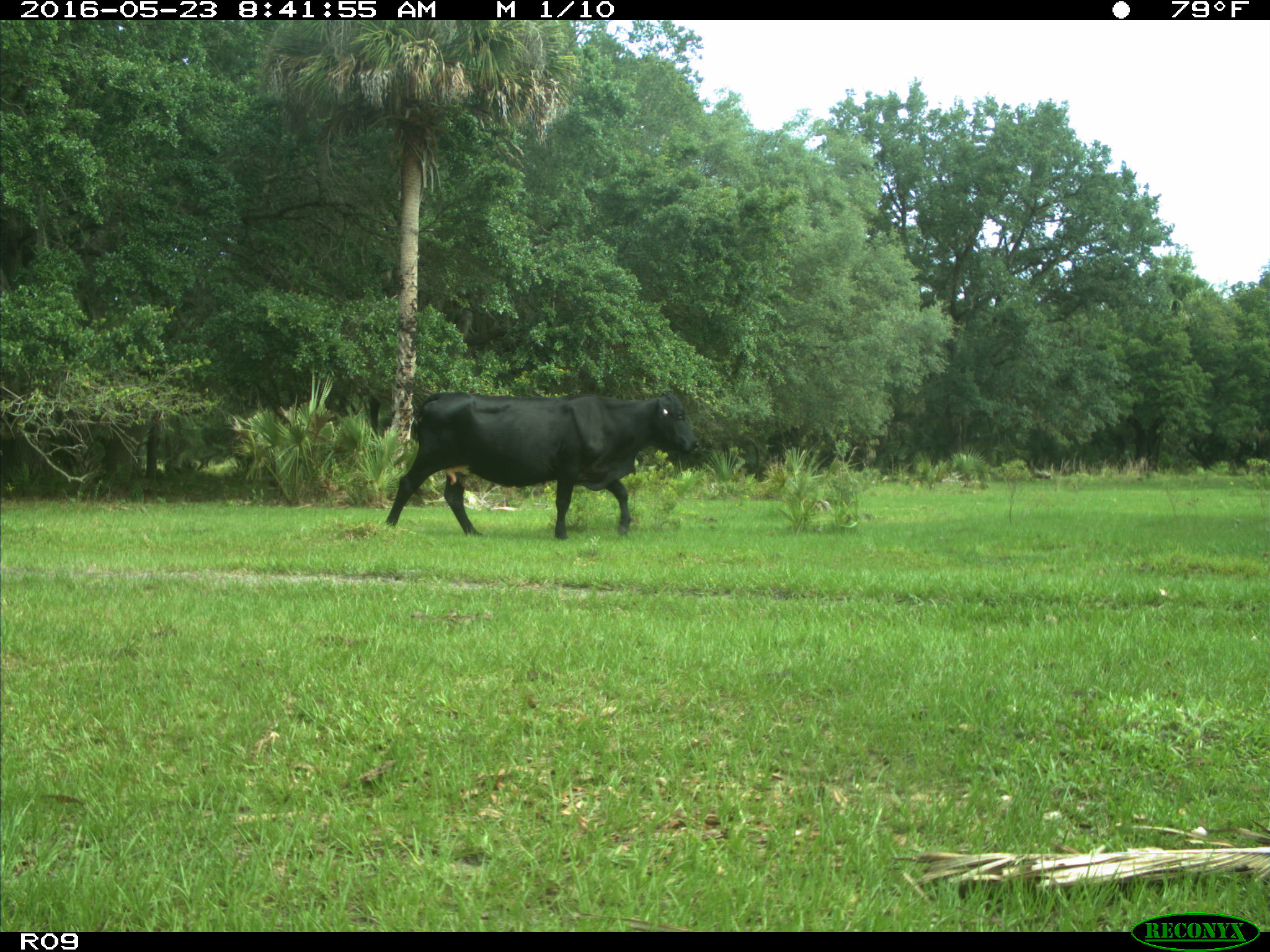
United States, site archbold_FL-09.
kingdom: Animalia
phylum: Chordata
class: Mammalia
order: Artiodactyla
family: Bovidae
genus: Bos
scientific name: Bos taurus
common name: domestic cow